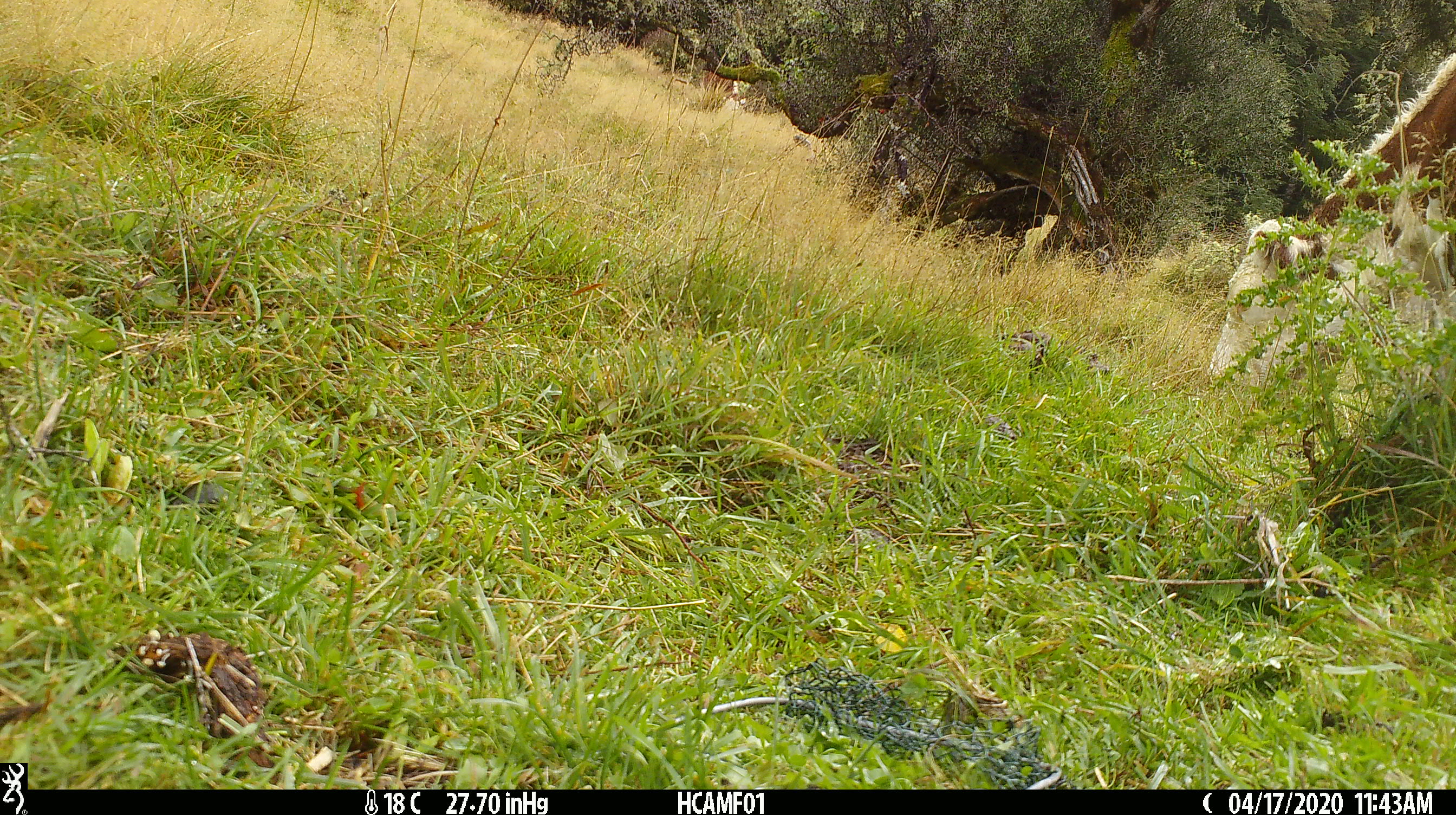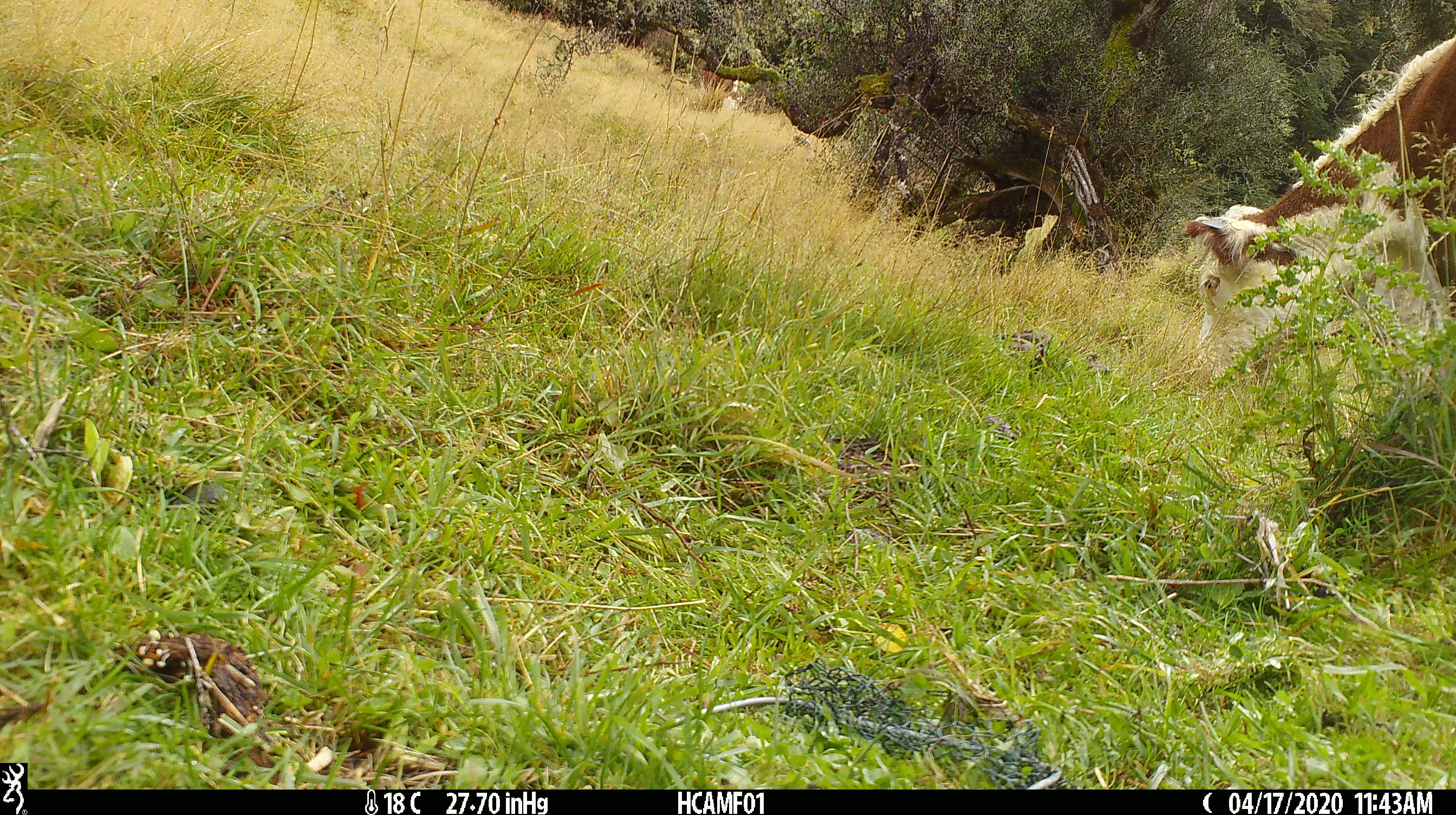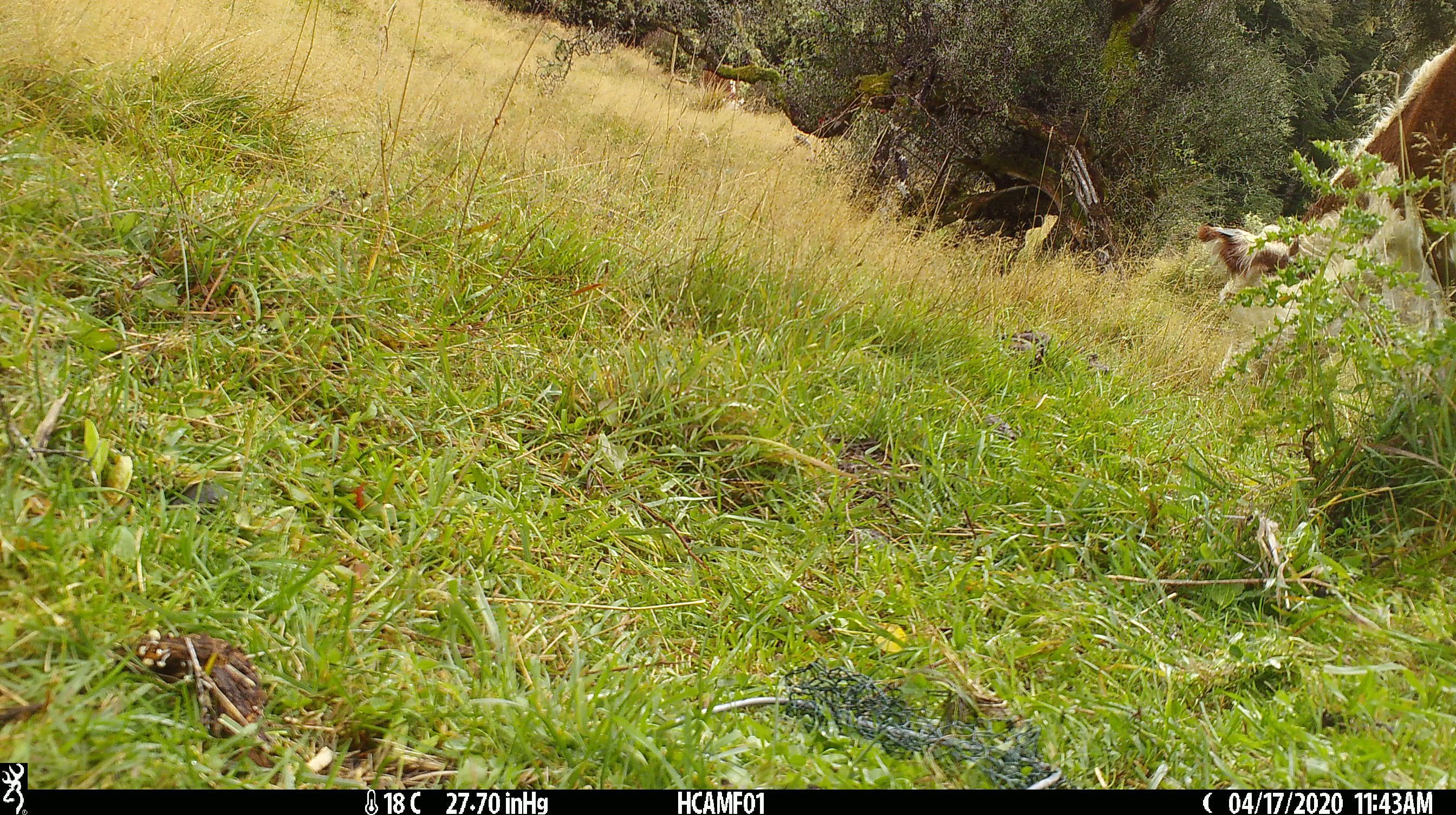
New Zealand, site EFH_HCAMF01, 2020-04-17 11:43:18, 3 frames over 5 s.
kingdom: Animalia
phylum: Chordata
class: Mammalia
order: Artiodactyla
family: Bovidae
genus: Bos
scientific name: Bos taurus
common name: domestic cow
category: cow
Cow (domestic cow) (Bos taurus).